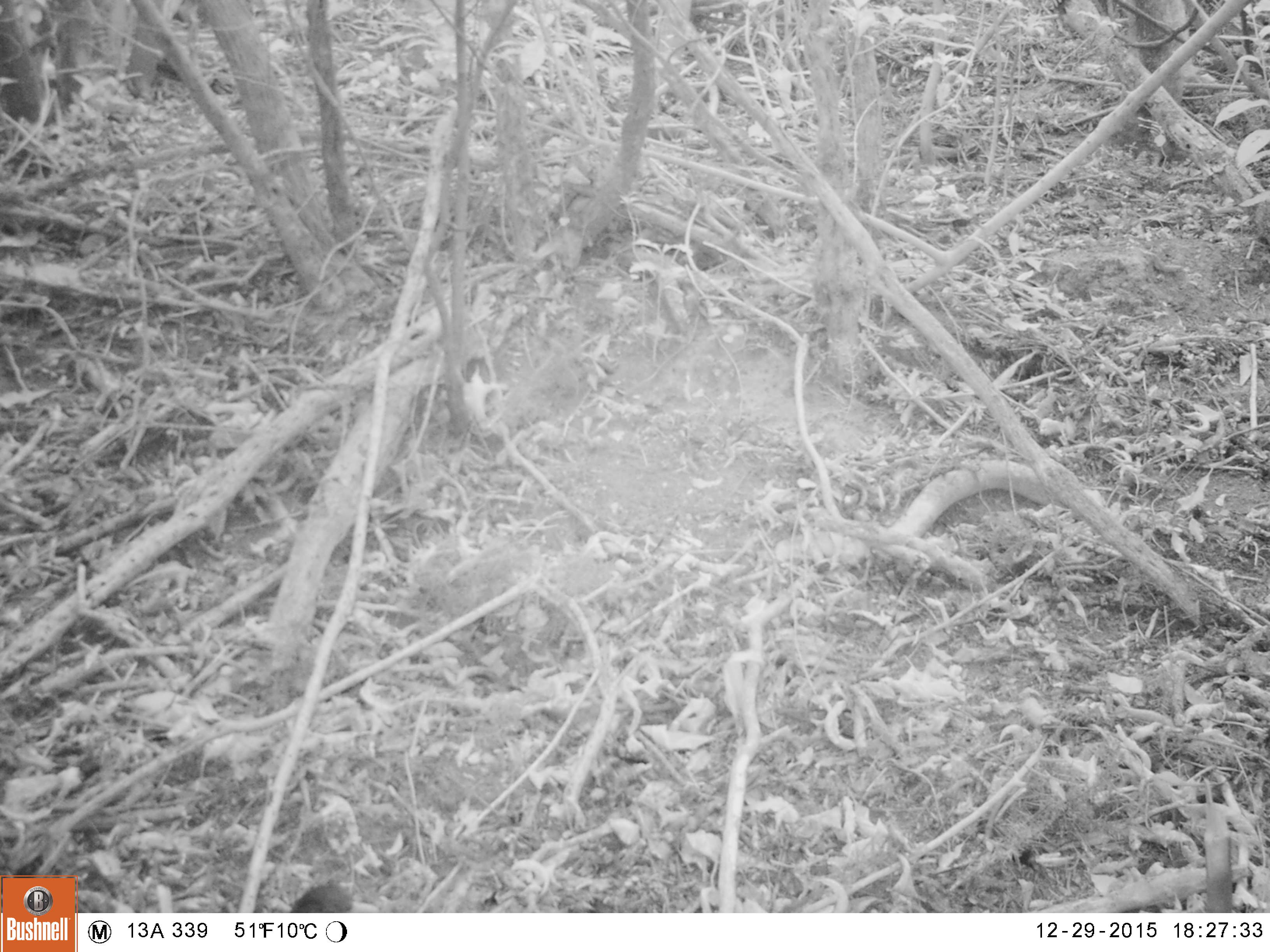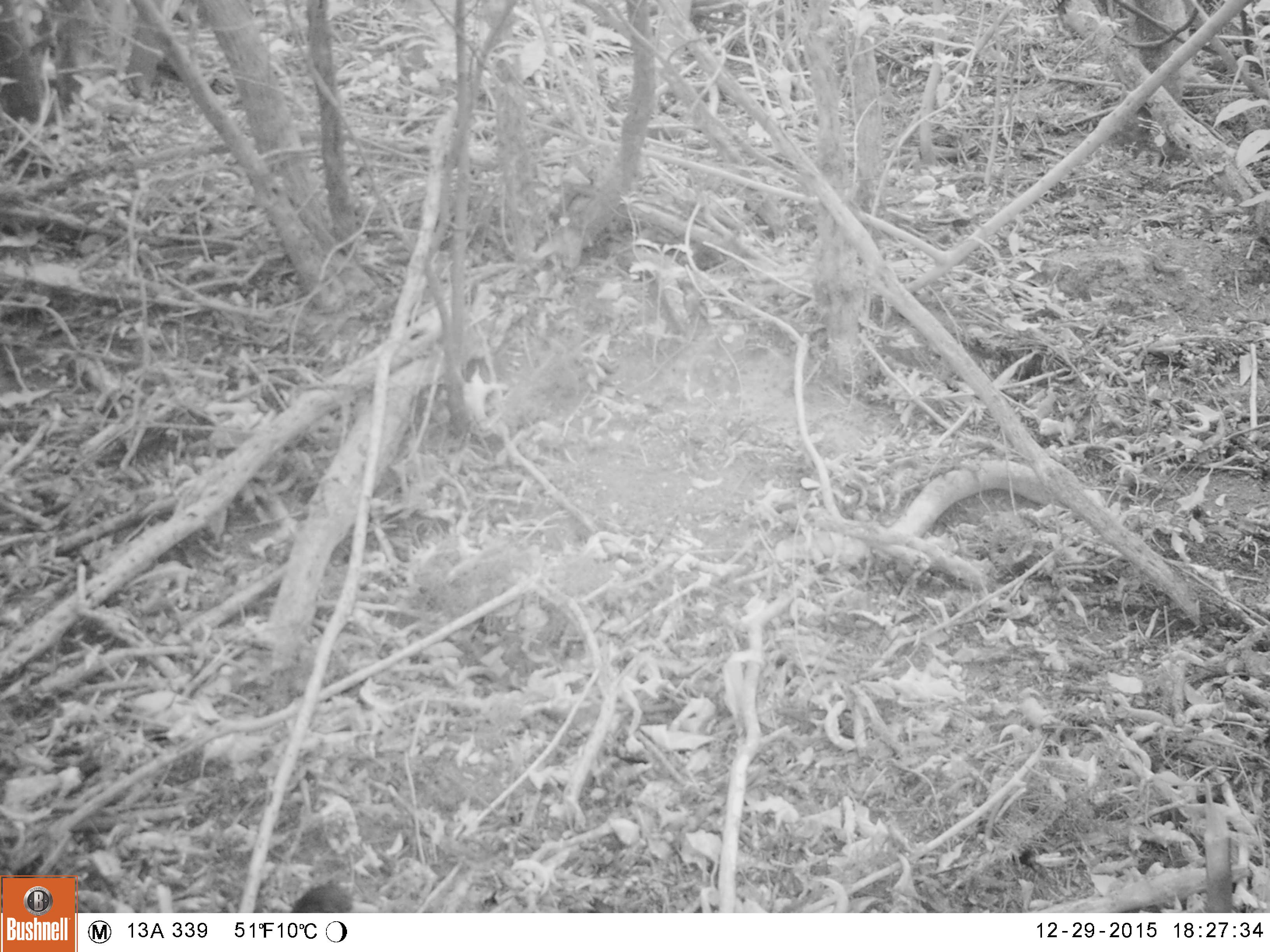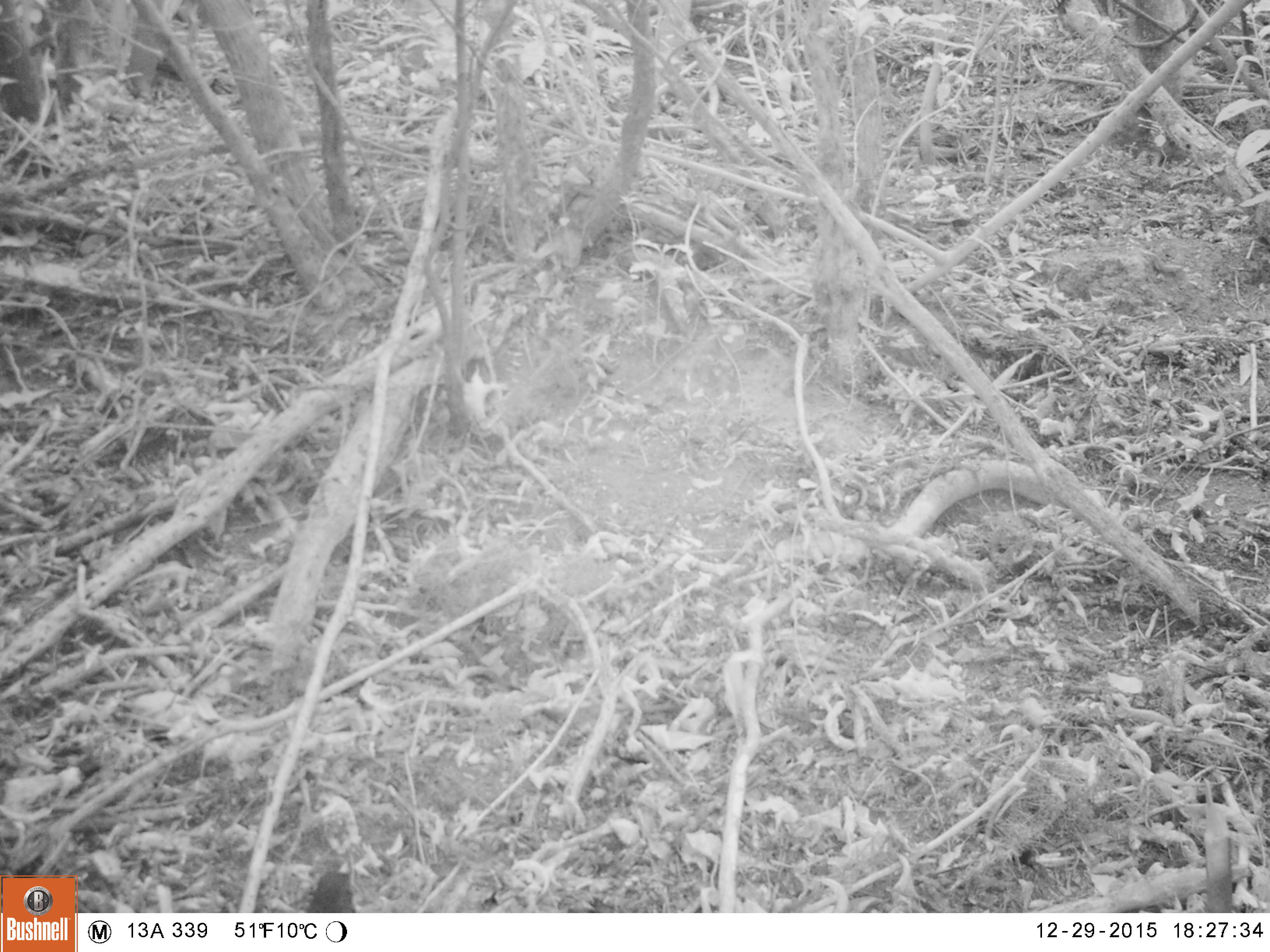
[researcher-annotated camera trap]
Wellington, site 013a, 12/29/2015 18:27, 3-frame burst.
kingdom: Animalia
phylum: Chordata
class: Aves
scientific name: Aves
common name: bird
Bird (Aves).